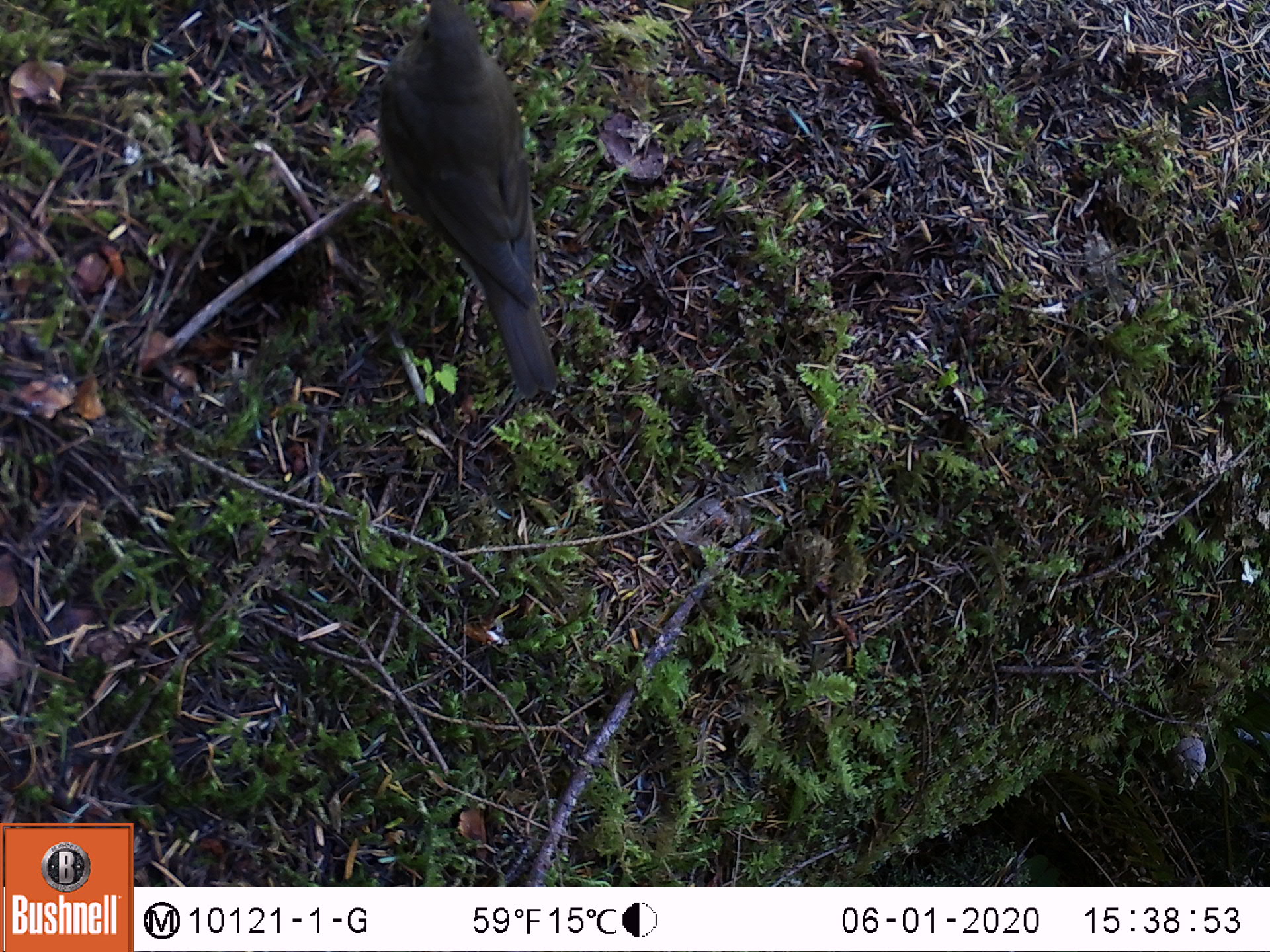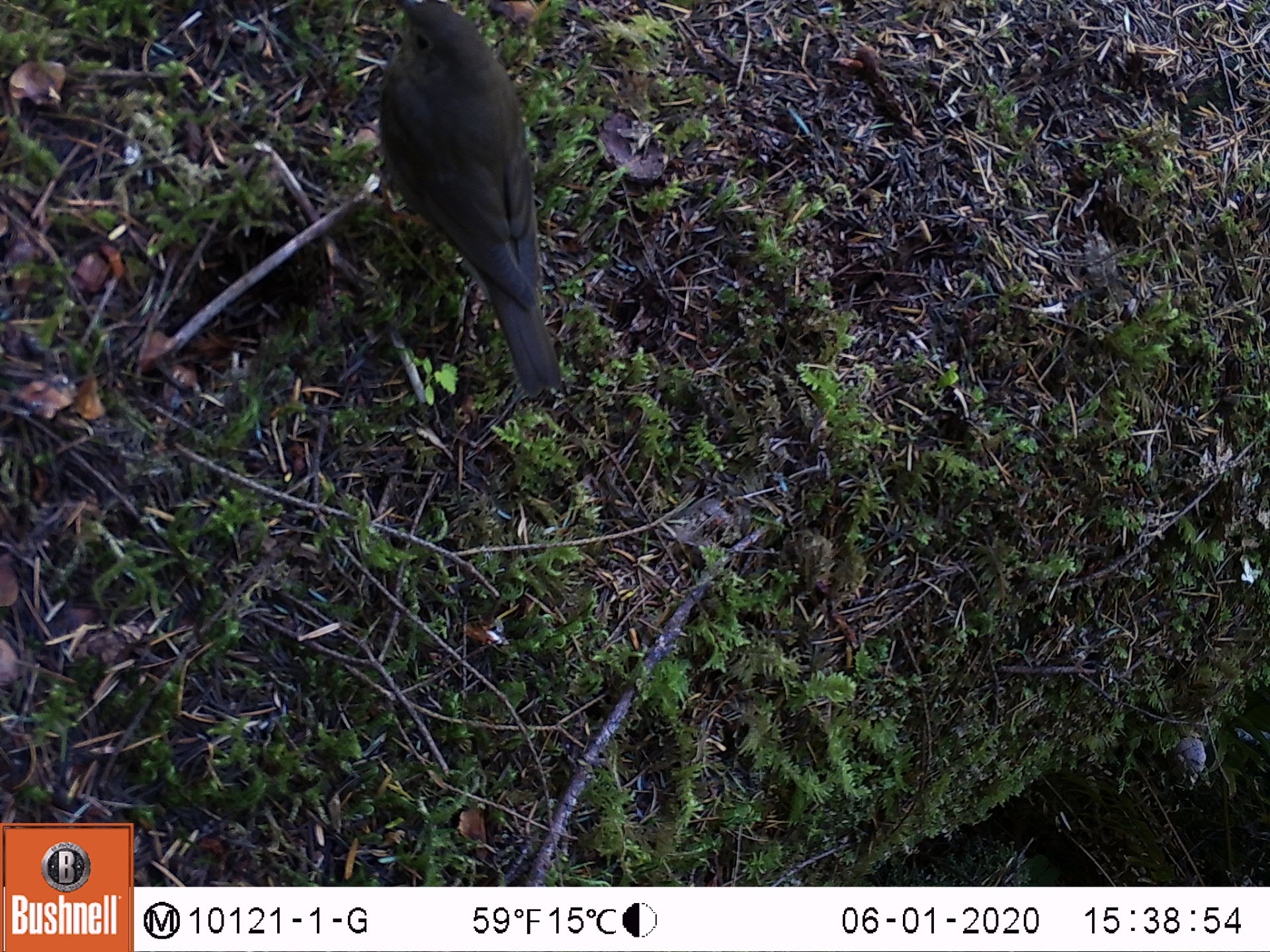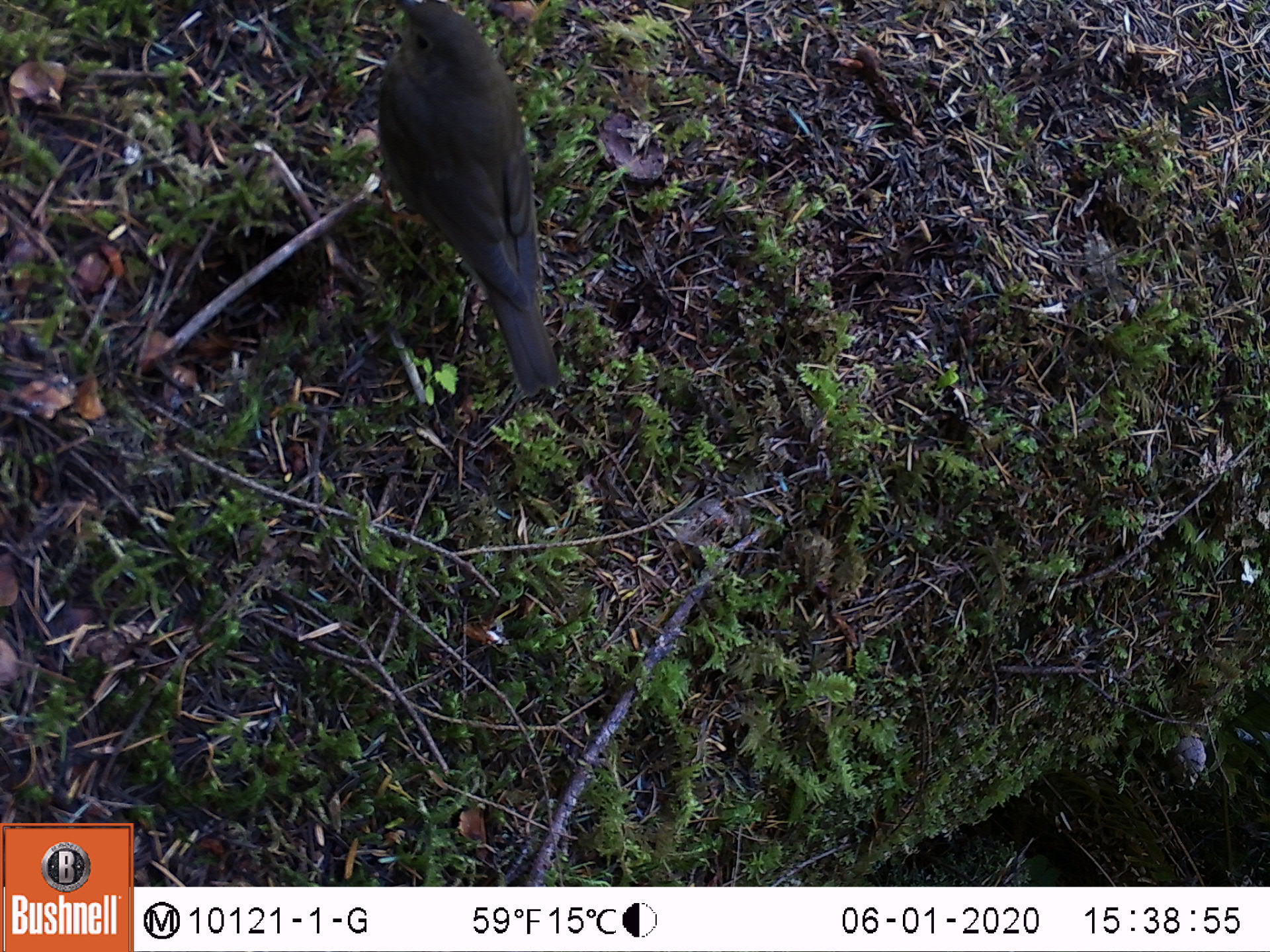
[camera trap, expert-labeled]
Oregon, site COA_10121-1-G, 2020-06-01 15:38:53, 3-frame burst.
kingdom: Animalia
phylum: Chordata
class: Aves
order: Passeriformes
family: Turdidae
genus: Catharus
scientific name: Catharus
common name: brown thrushes and nightingale-thrushes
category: catharus species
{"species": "catharus species (brown thrushes and nightingale-thrushes) (Catharus)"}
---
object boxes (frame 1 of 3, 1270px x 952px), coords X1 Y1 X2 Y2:
catharus species: 367 0 581 412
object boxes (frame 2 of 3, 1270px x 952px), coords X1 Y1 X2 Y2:
catharus species: 368 0 584 407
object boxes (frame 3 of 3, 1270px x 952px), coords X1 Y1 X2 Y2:
catharus species: 368 0 583 410